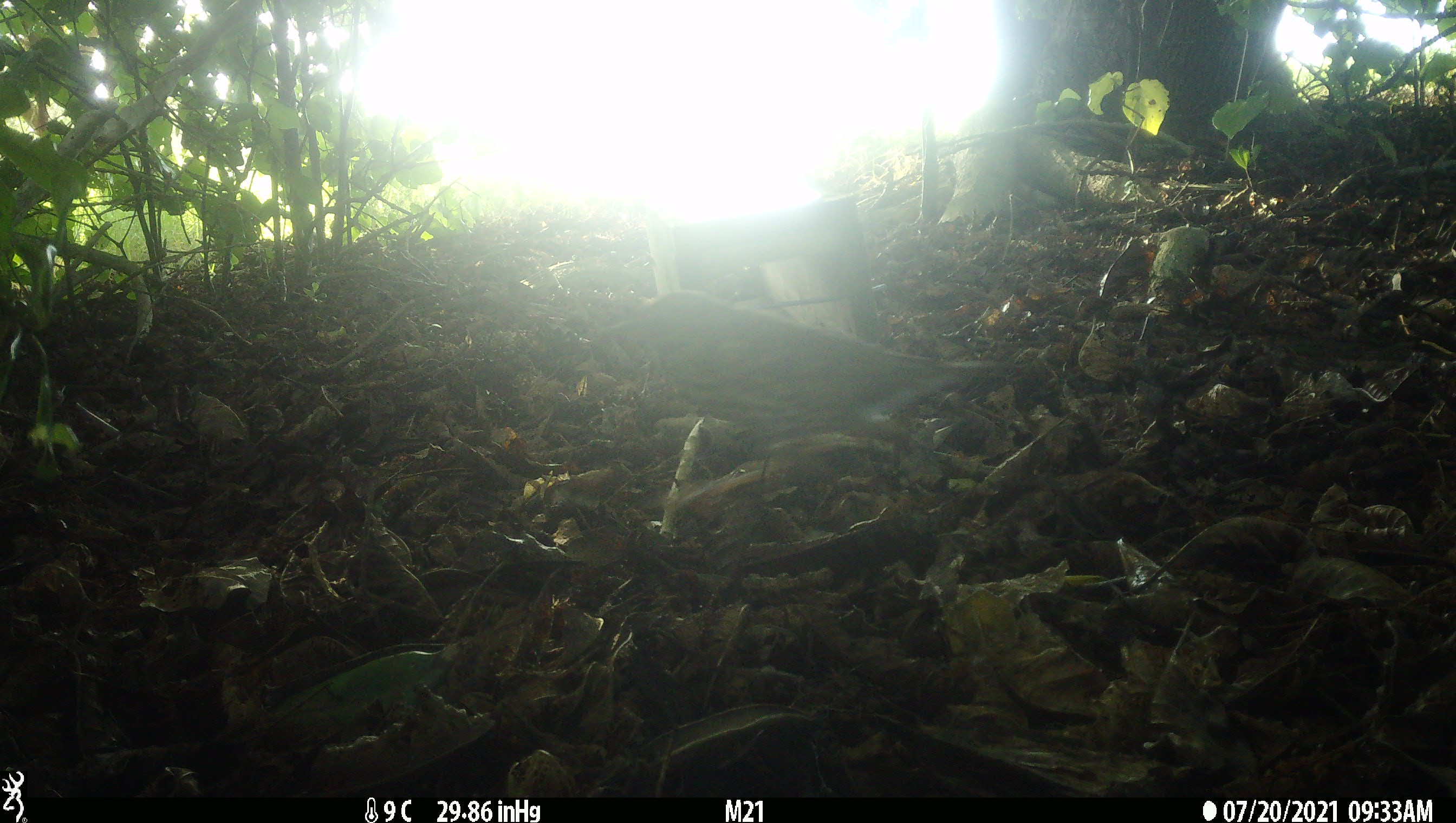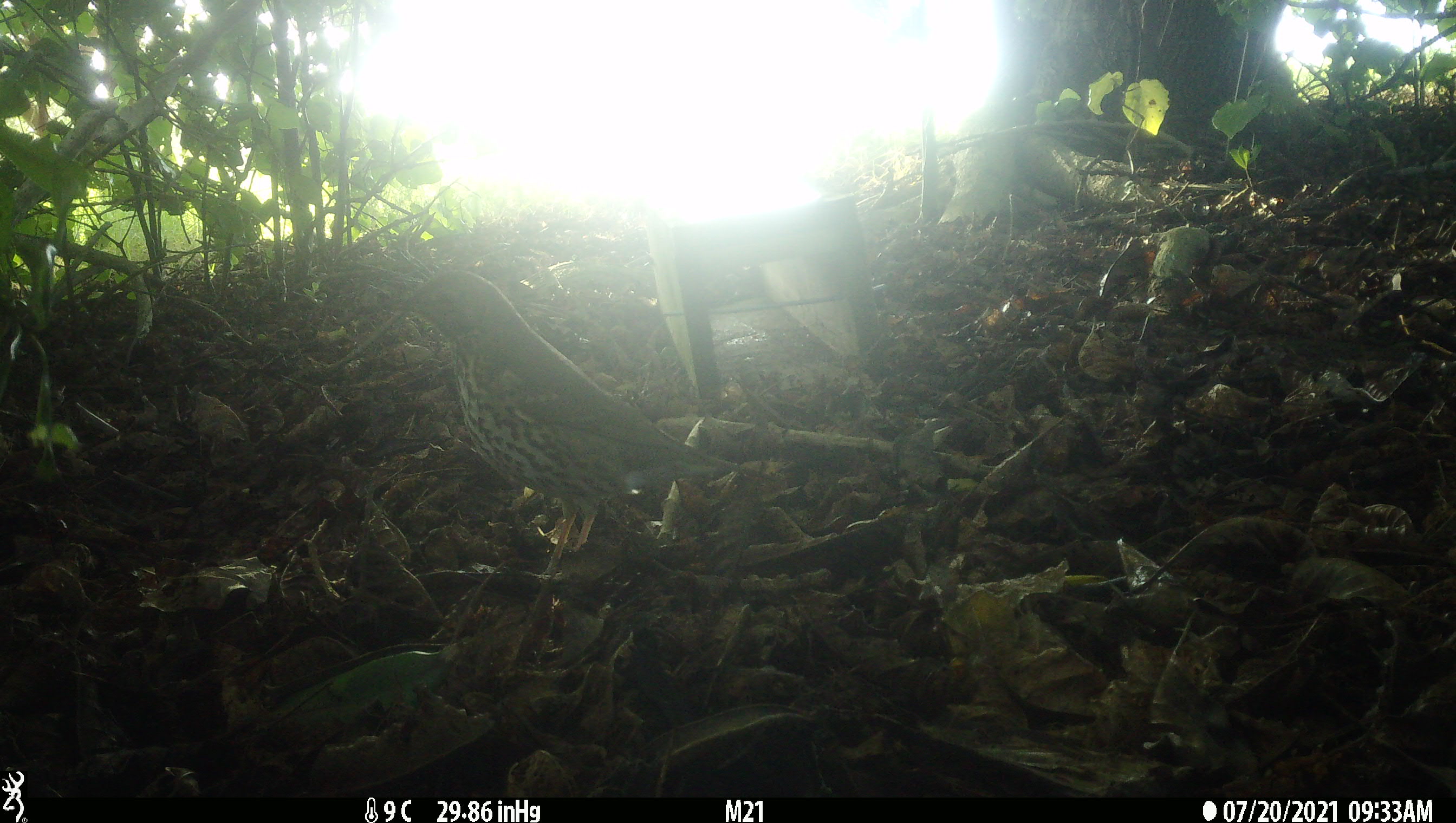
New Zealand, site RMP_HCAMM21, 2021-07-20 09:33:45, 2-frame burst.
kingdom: Animalia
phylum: Chordata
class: Aves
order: Passeriformes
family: Turdidae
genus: Turdus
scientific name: Turdus philomelos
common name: song thrush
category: thrush